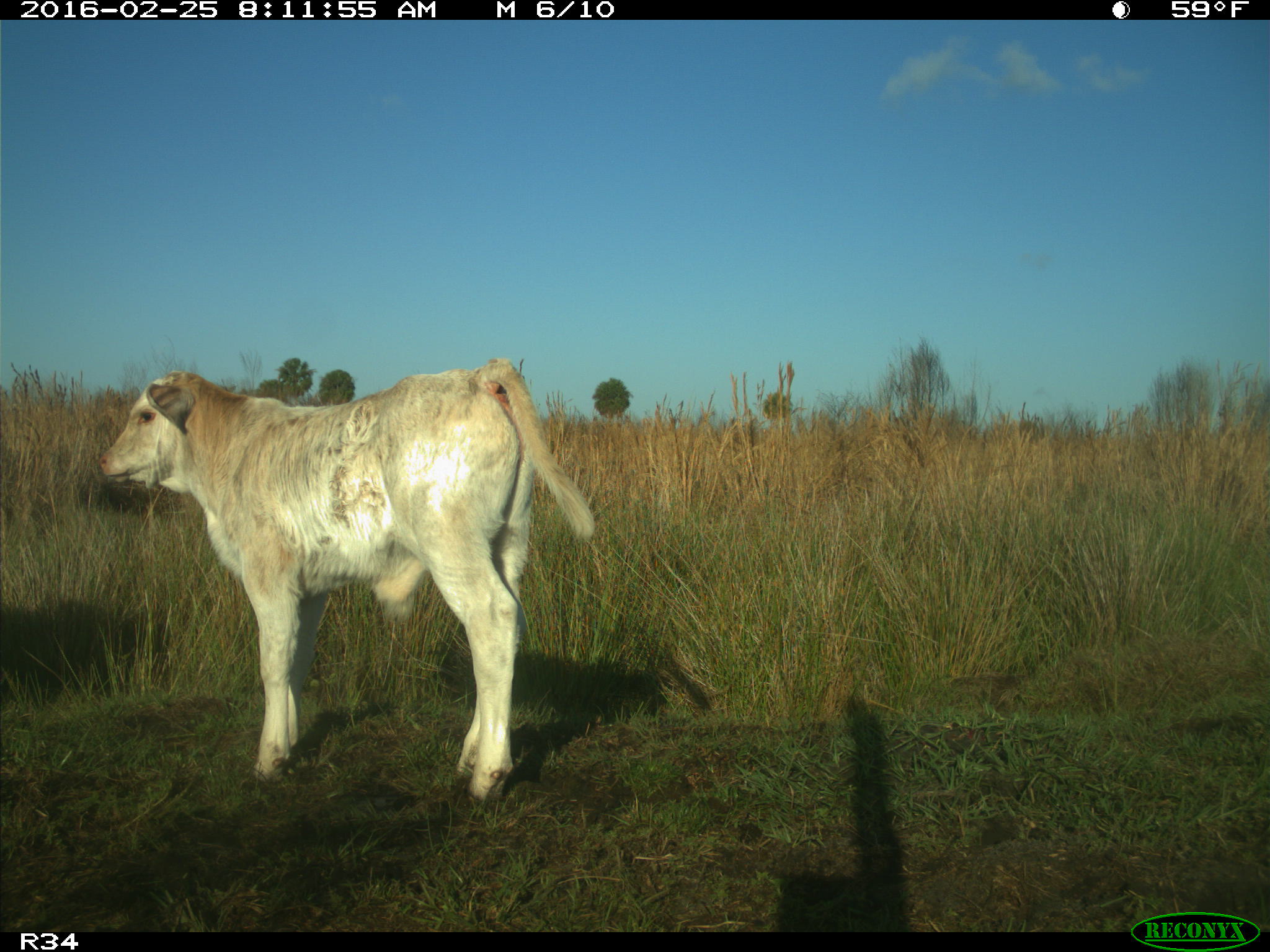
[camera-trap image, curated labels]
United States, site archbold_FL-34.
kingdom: Animalia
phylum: Chordata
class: Mammalia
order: Artiodactyla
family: Bovidae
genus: Bos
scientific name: Bos taurus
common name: domestic cow